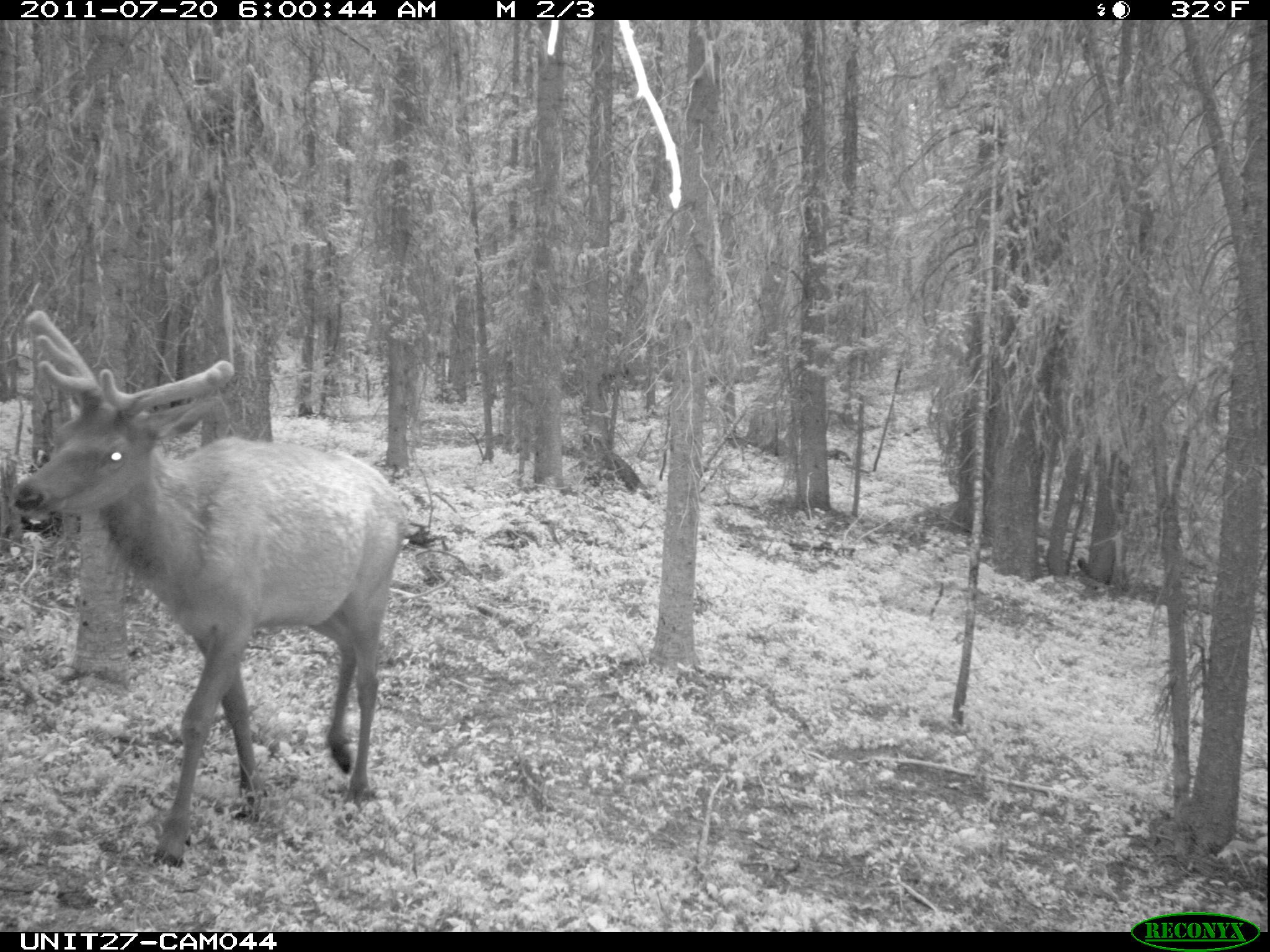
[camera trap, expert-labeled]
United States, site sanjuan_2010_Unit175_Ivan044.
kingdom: Animalia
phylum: Chordata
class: Mammalia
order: Artiodactyla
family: Cervidae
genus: Cervus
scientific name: Cervus elaphus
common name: red deer